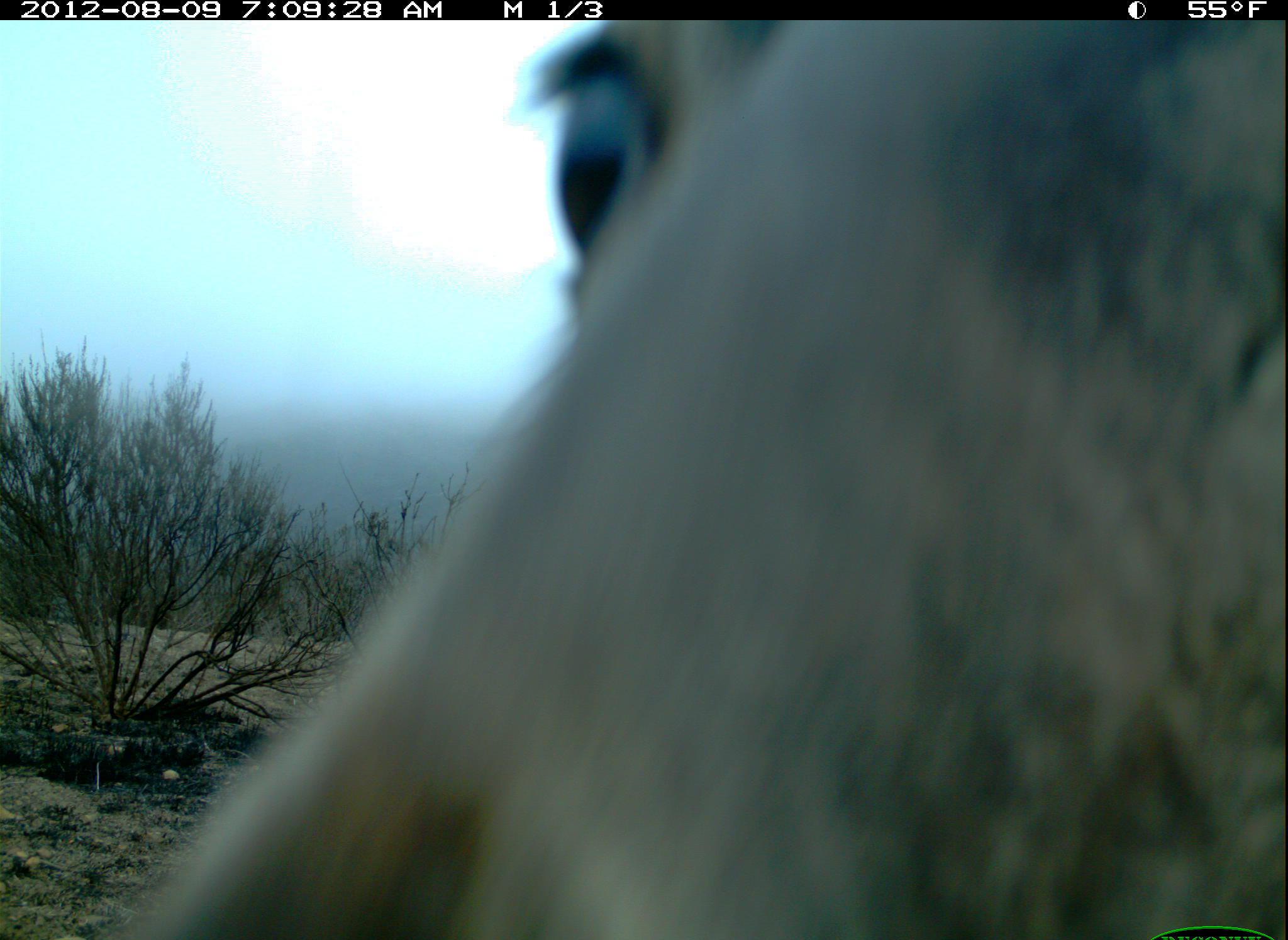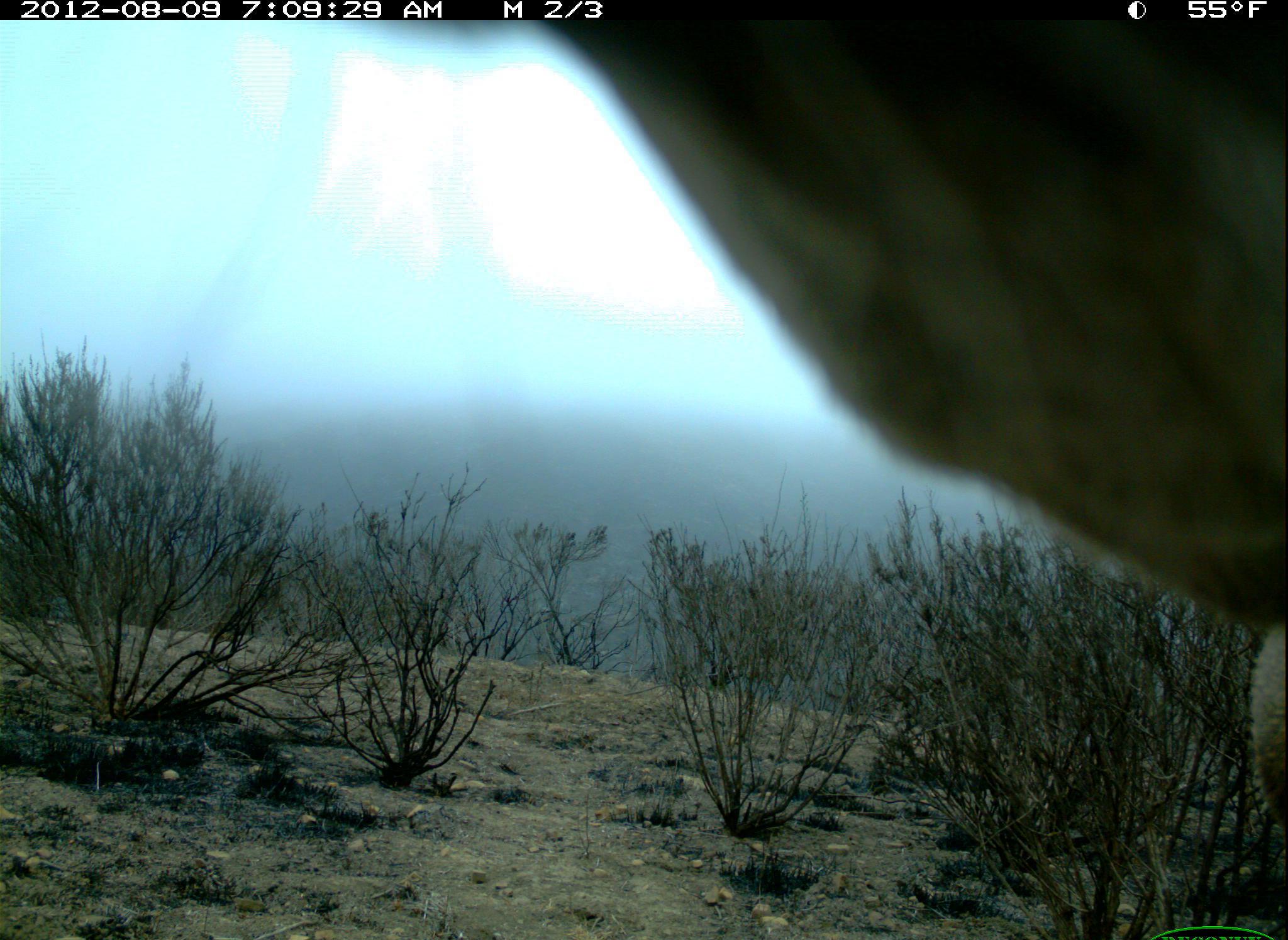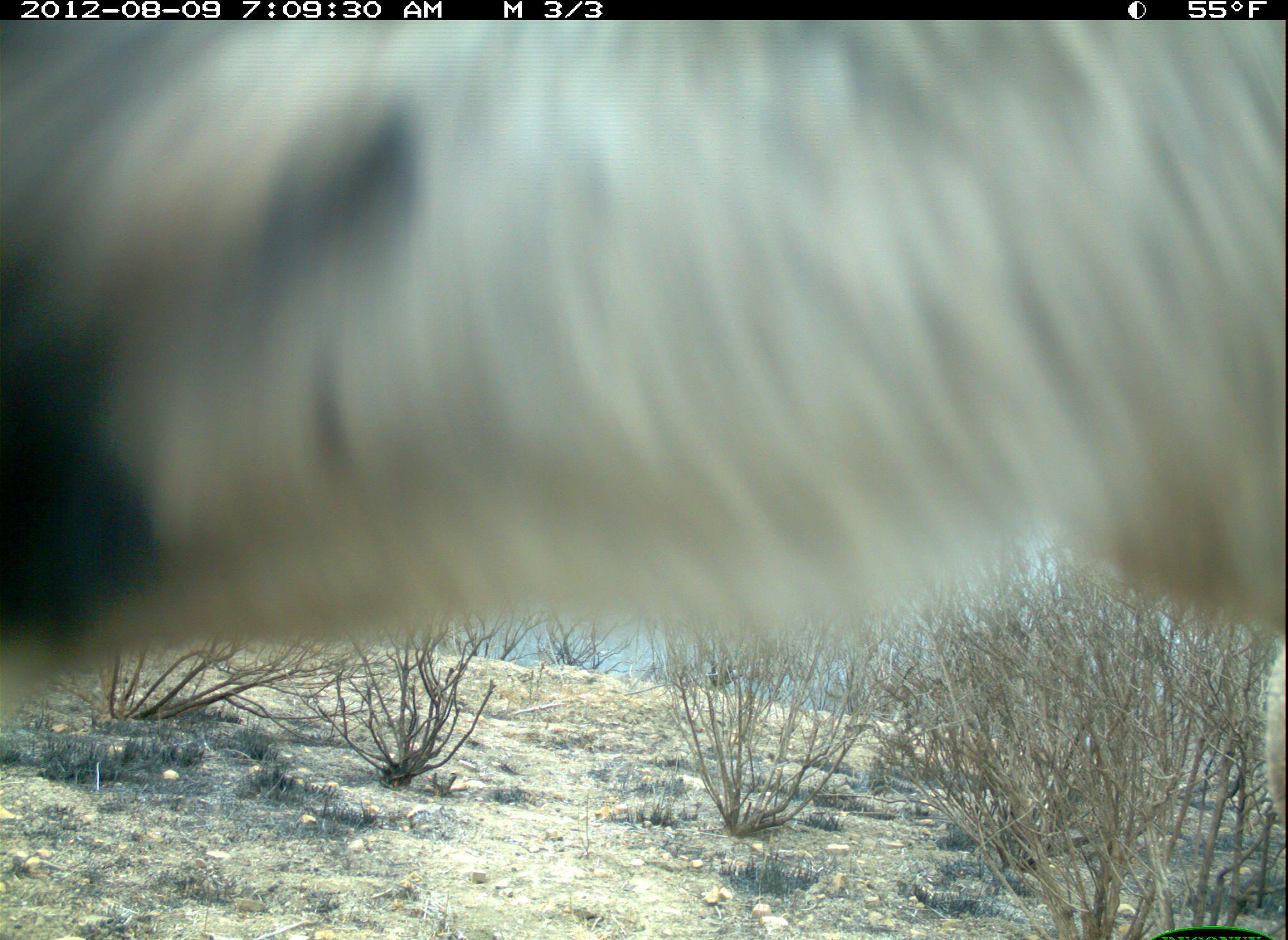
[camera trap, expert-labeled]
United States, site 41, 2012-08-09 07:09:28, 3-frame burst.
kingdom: Animalia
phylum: Chordata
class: Mammalia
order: Artiodactyla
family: Cervidae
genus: Odocoileus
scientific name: Odocoileus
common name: deer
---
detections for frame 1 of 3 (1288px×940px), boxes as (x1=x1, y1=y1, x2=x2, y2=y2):
deer: (x1=106, y1=13, x2=1288, y2=940)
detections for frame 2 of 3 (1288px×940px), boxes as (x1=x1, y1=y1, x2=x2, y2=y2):
deer: (x1=394, y1=10, x2=1288, y2=825)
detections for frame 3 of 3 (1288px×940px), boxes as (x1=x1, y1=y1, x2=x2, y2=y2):
deer: (x1=0, y1=12, x2=1288, y2=834)